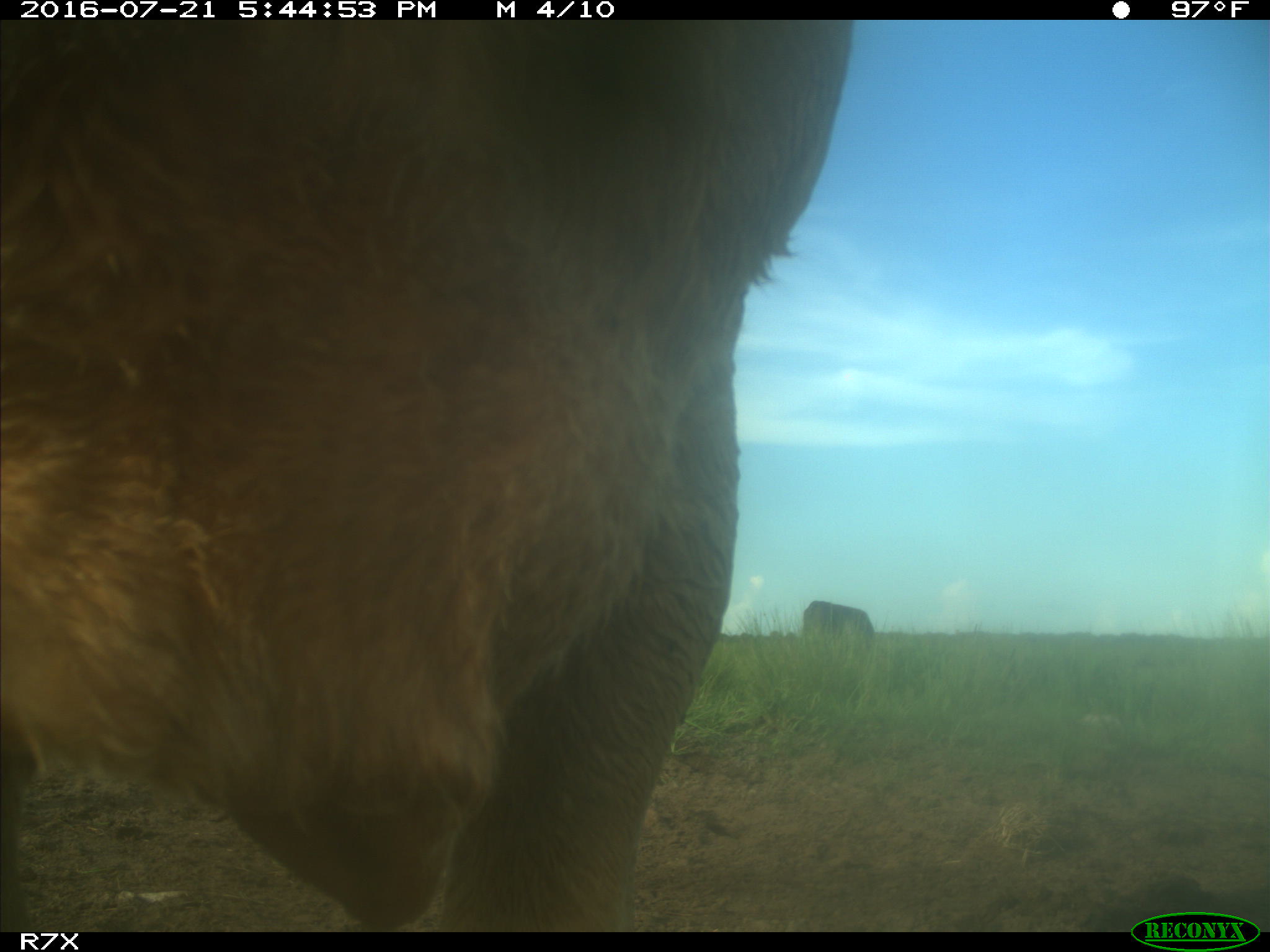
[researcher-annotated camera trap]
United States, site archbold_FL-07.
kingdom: Animalia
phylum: Chordata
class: Mammalia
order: Artiodactyla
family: Bovidae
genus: Bos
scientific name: Bos taurus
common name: domestic cow